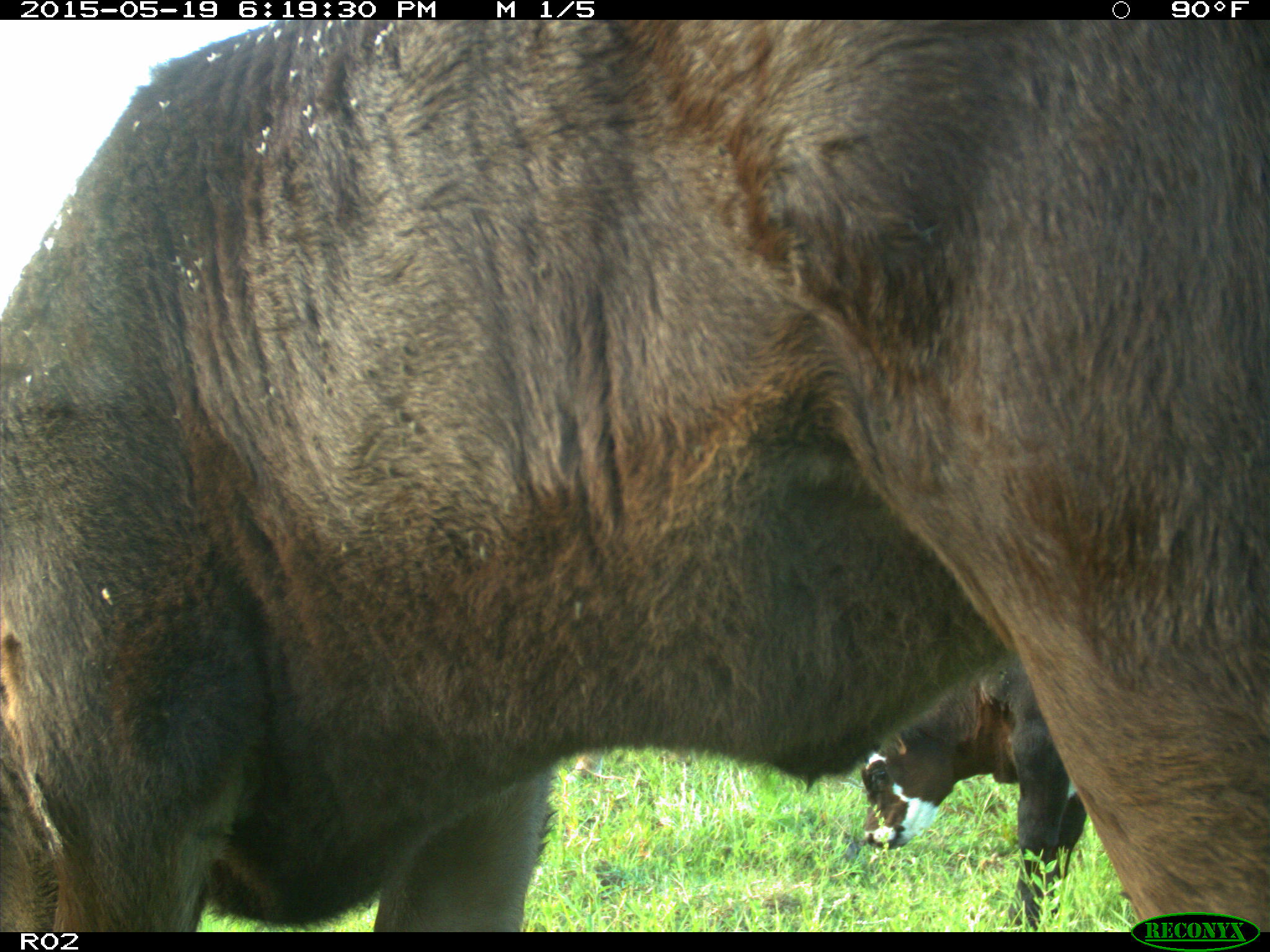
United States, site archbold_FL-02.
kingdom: Animalia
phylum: Chordata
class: Mammalia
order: Artiodactyla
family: Bovidae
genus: Bos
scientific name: Bos taurus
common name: domestic cow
Bos taurus (domestic cow).